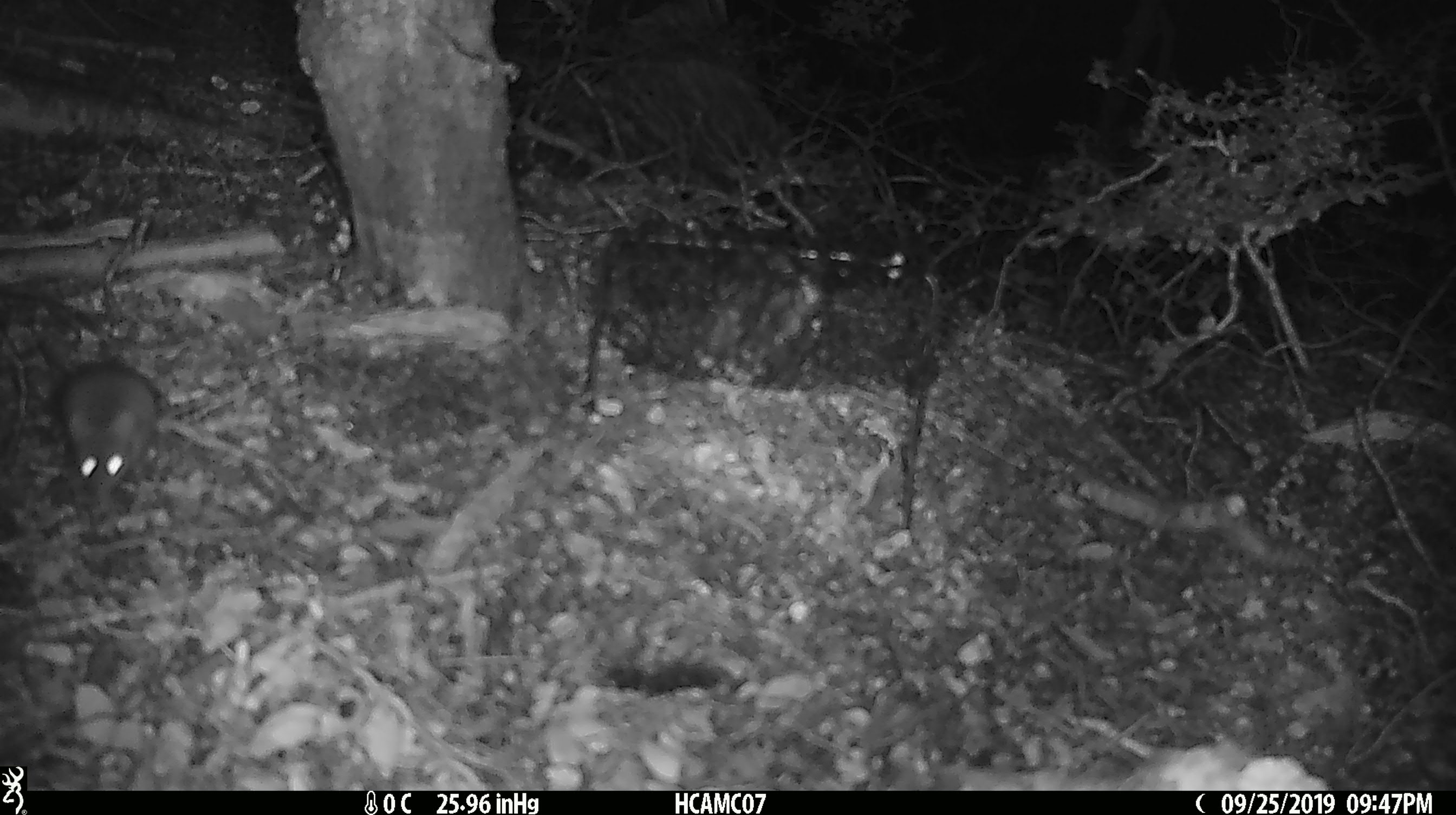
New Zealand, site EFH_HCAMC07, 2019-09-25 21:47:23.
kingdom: Animalia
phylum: Chordata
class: Mammalia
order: Rodentia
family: Muridae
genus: Mus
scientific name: Mus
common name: mouse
Mouse (Mus).